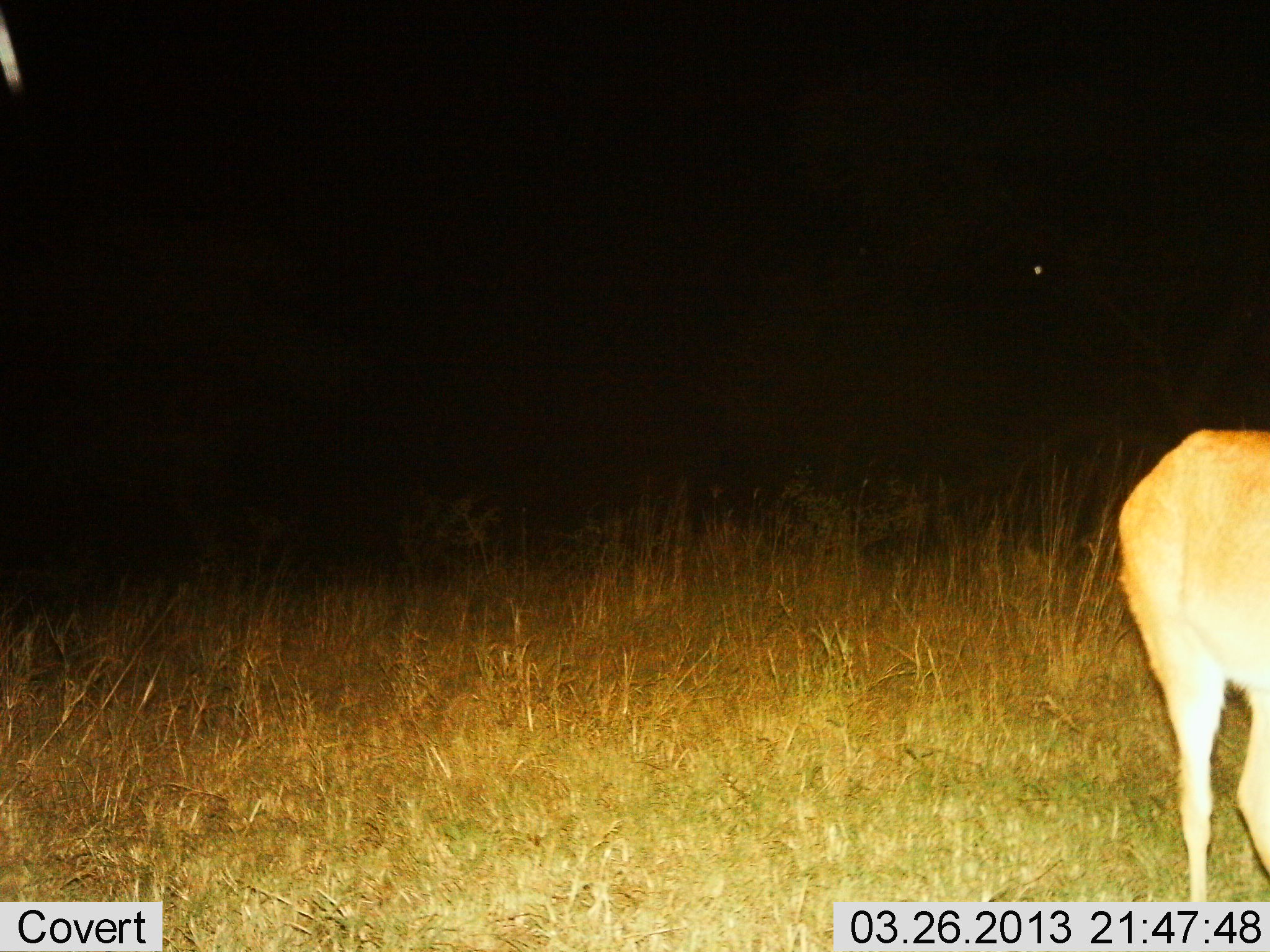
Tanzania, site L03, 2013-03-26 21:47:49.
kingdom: Animalia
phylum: Chordata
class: Mammalia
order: Artiodactyla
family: Bovidae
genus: Redunca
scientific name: Redunca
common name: reedbuck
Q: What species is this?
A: Reedbuck (Redunca).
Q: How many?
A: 1.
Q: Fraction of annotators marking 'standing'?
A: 85%.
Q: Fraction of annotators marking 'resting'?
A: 0%.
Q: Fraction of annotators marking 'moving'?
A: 15%.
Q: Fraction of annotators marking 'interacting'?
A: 0%.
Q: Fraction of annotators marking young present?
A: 0%.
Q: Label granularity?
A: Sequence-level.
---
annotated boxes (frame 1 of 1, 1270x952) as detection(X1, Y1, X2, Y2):
animal: detection(1105, 426, 1270, 901)